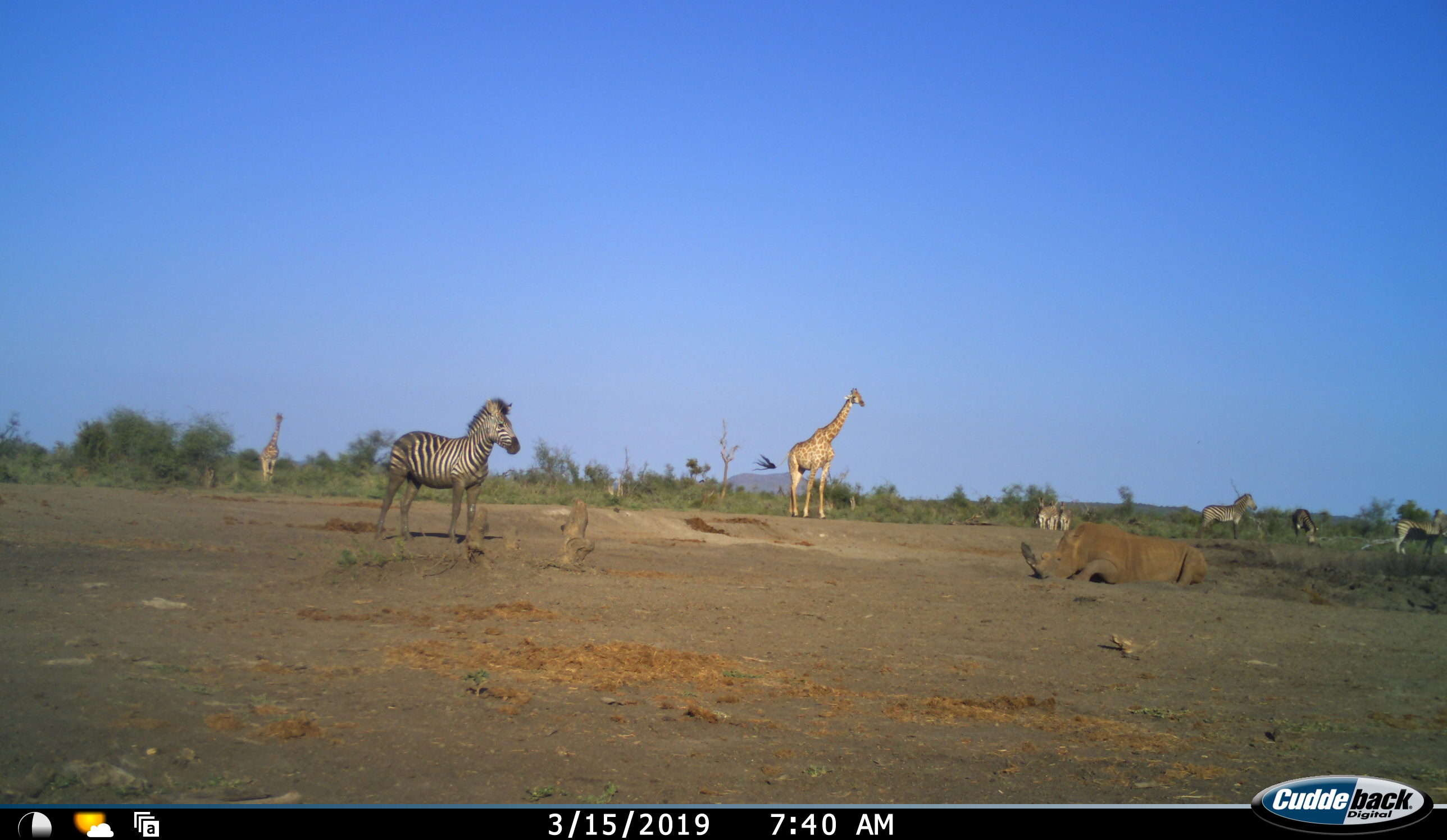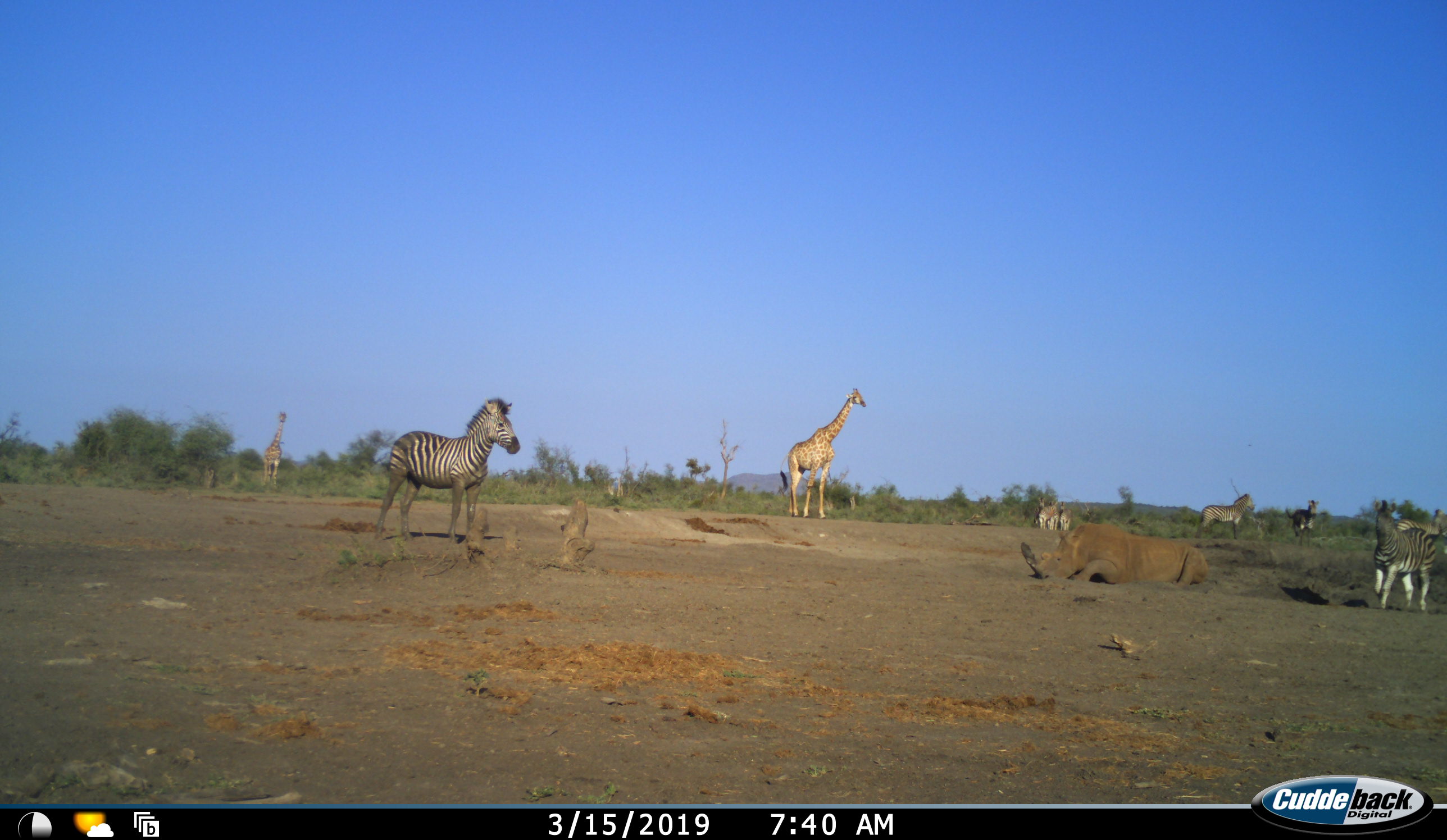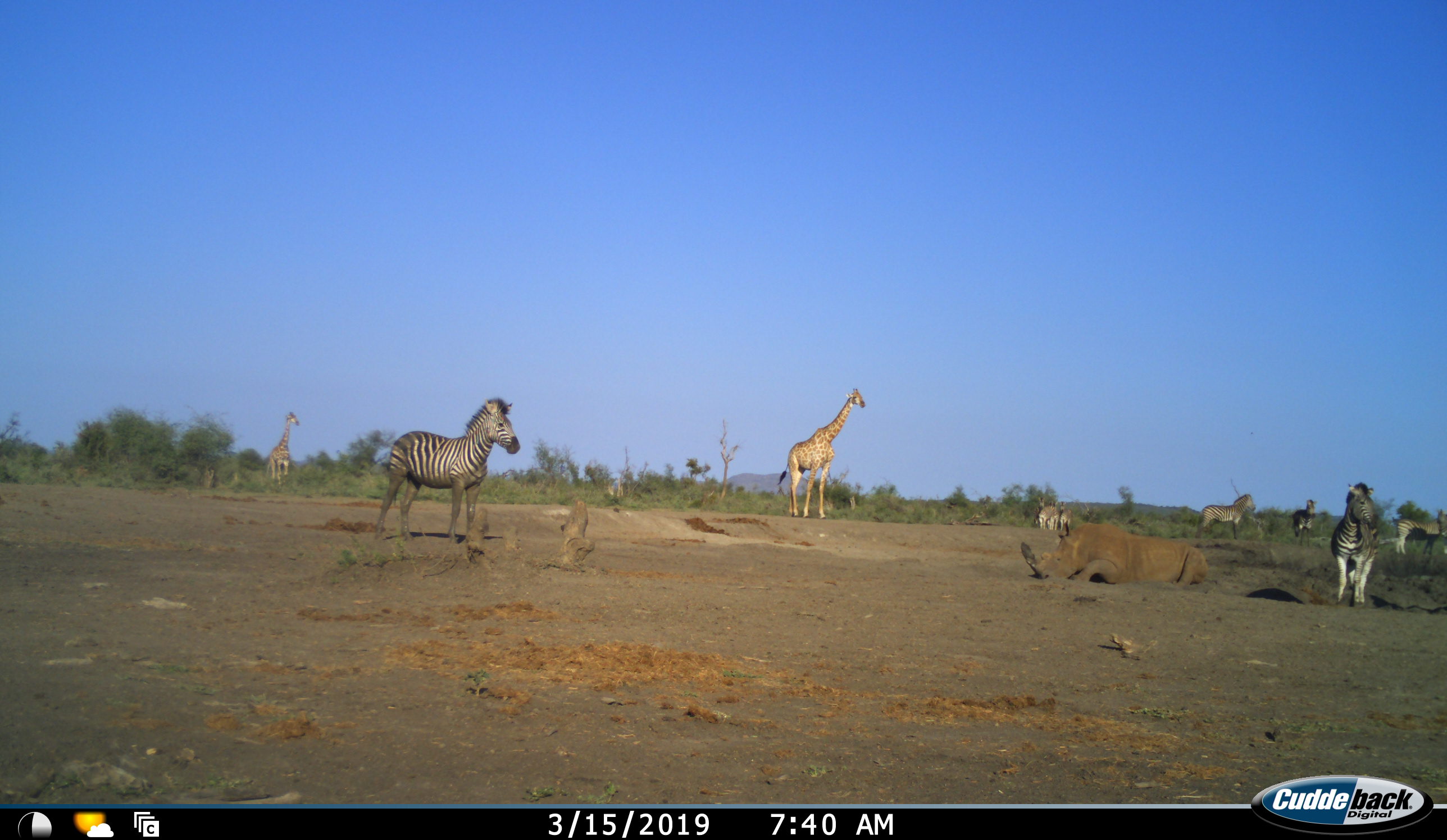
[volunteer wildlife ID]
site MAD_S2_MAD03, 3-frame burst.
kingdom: Animalia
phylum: Chordata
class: Mammalia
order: Artiodactyla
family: Giraffidae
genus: Giraffa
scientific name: Giraffa camelopardalis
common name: giraffe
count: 2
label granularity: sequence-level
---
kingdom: Animalia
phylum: Chordata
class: Mammalia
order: Perissodactyla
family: Rhinocerotidae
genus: Diceros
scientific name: Diceros bicornis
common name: black rhinoceros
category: rhinocerosblack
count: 1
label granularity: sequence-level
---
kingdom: Animalia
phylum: Chordata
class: Mammalia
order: Perissodactyla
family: Equidae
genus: Equus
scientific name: Equus quagga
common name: plains zebra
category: zebraplains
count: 7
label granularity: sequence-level